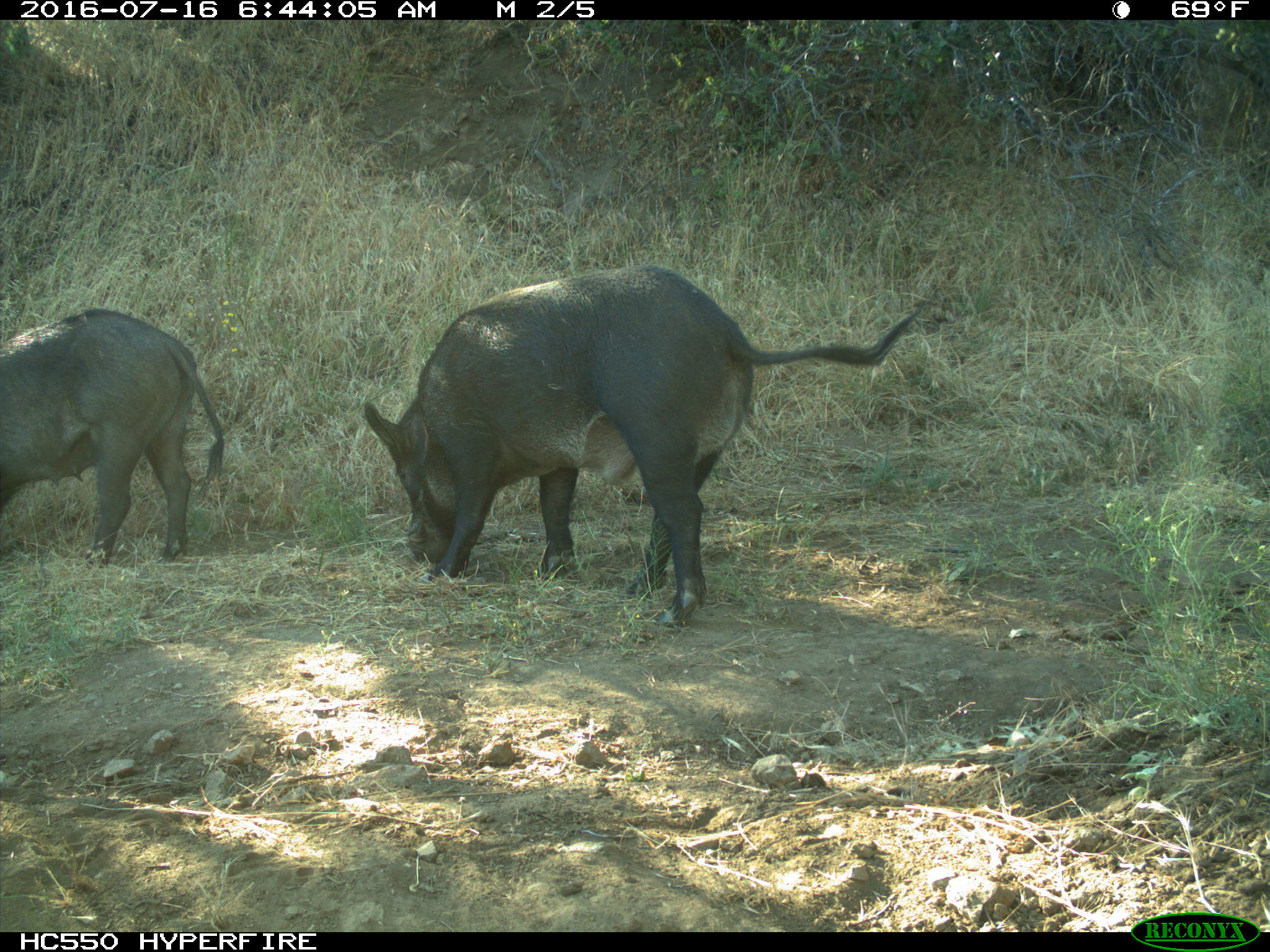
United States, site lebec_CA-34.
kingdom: Animalia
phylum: Chordata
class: Mammalia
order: Artiodactyla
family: Suidae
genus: Sus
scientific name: Sus scrofa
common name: wild boar